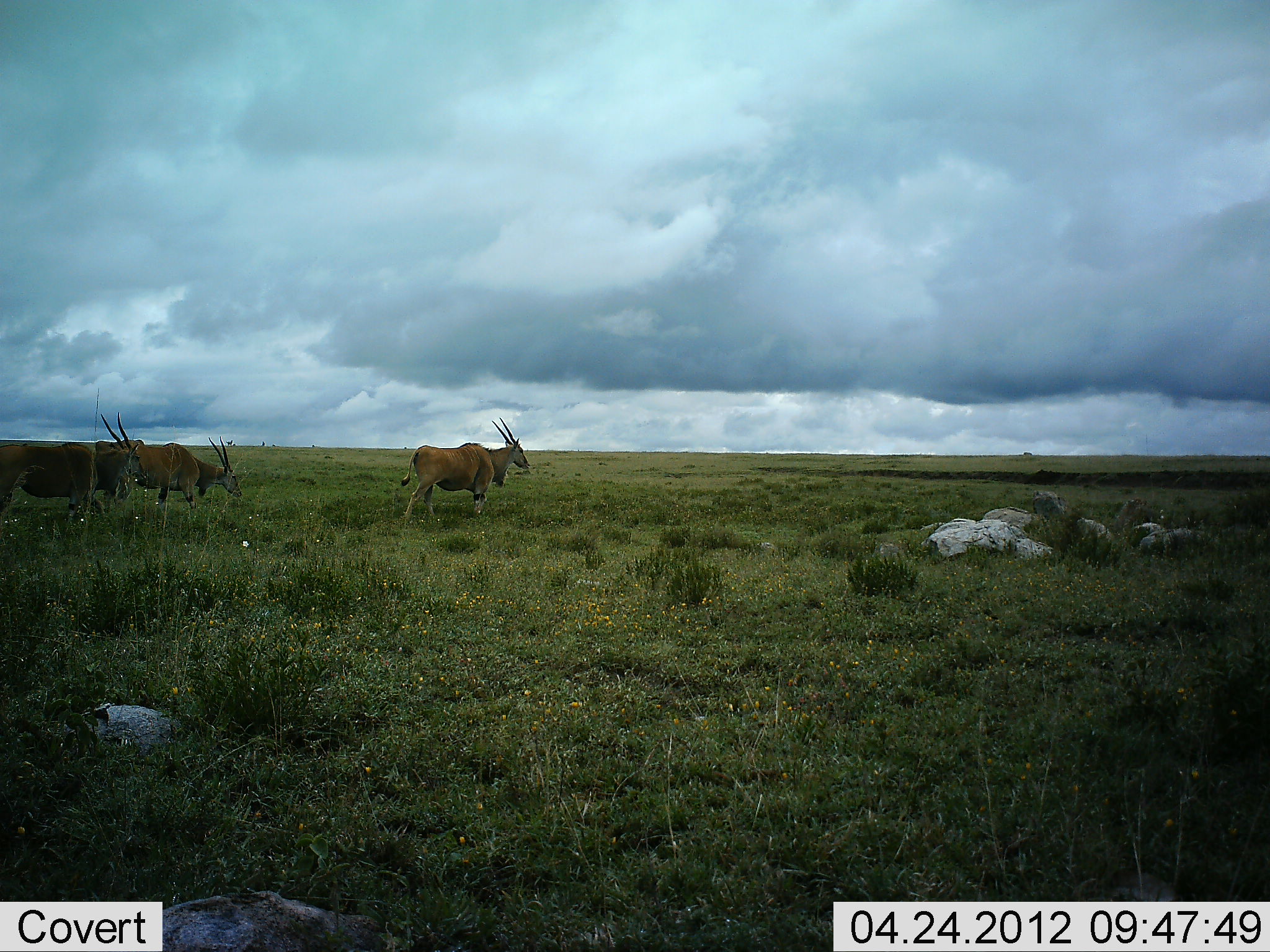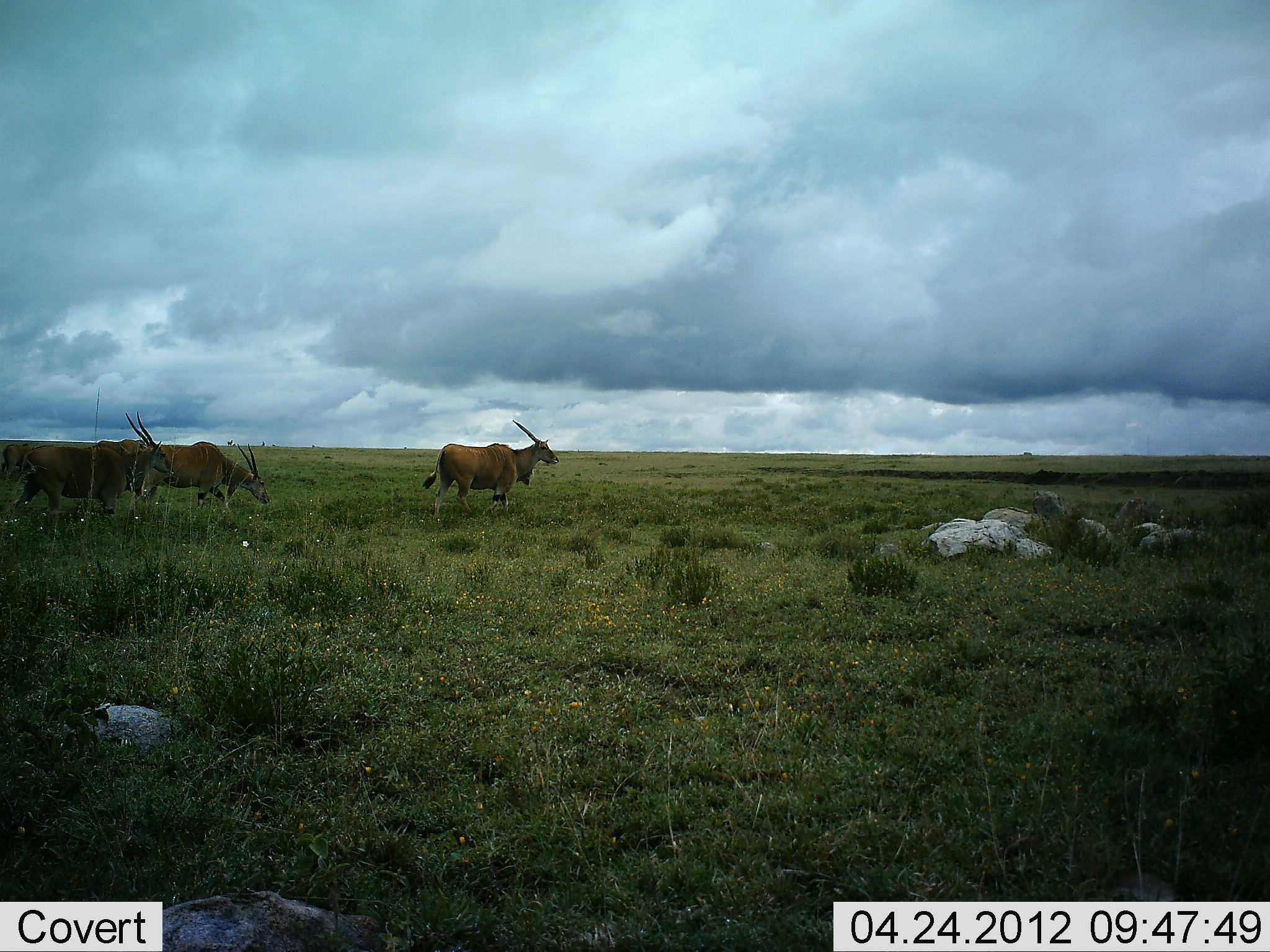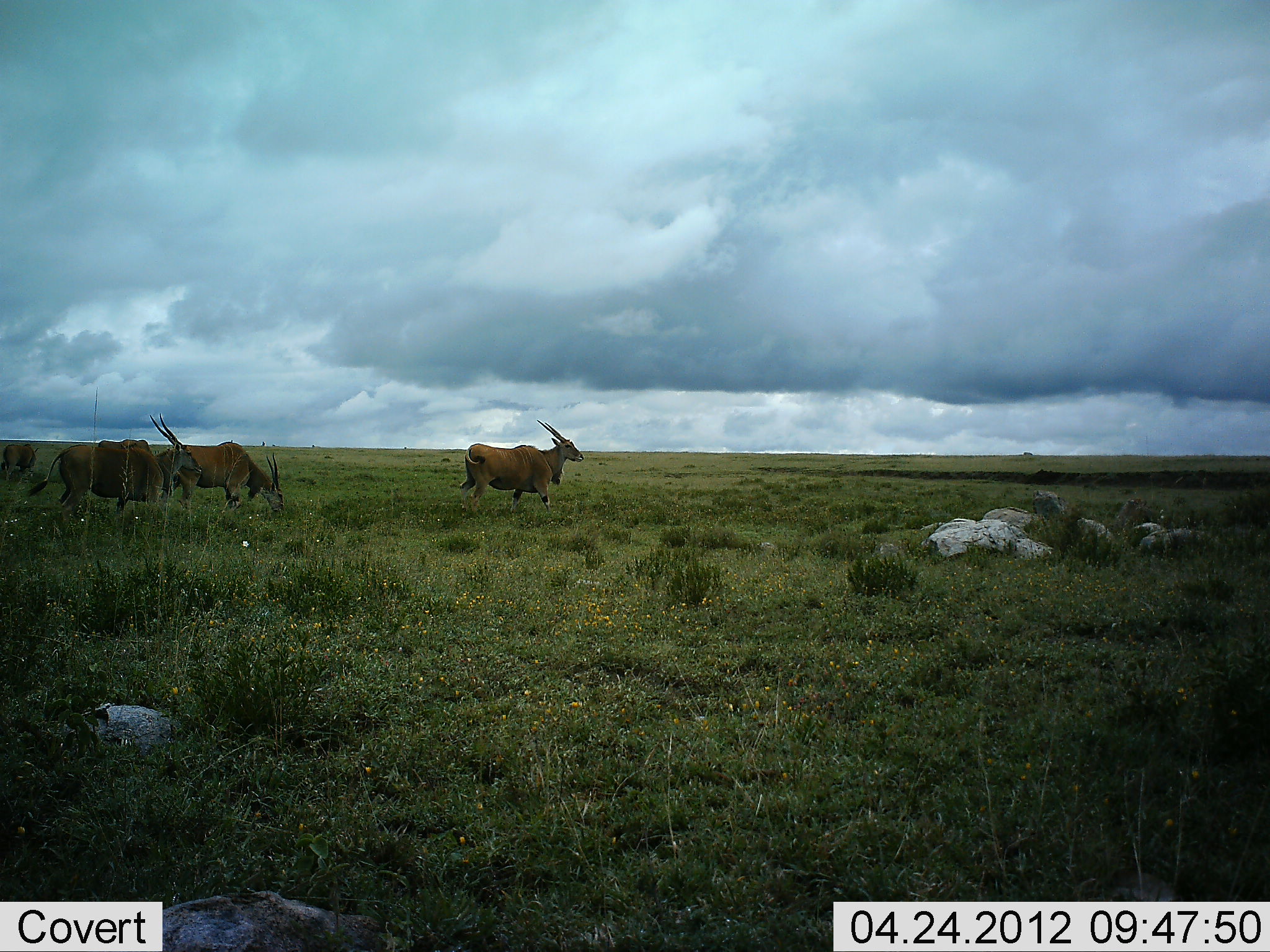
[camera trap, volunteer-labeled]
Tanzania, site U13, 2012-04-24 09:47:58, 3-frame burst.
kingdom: Animalia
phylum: Chordata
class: Mammalia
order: Artiodactyla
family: Bovidae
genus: Tragelaphus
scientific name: Tragelaphus oryx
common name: eland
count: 3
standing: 20%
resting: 0%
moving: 90%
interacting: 0%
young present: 0%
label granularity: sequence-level